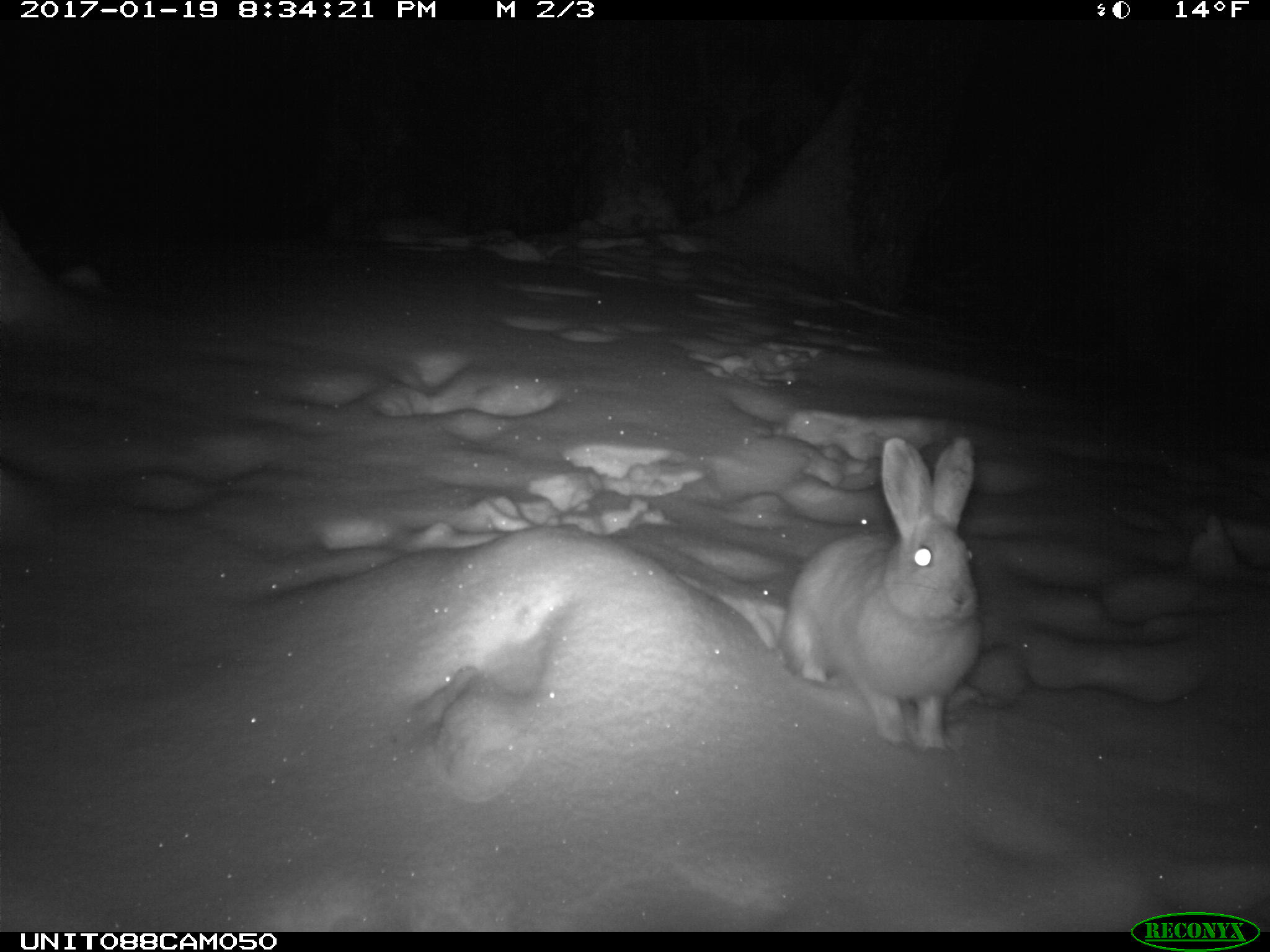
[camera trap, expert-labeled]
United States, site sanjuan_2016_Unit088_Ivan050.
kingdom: Animalia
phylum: Chordata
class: Mammalia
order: Lagomorpha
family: Leporidae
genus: Lepus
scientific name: Lepus americanus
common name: snowshoe hare